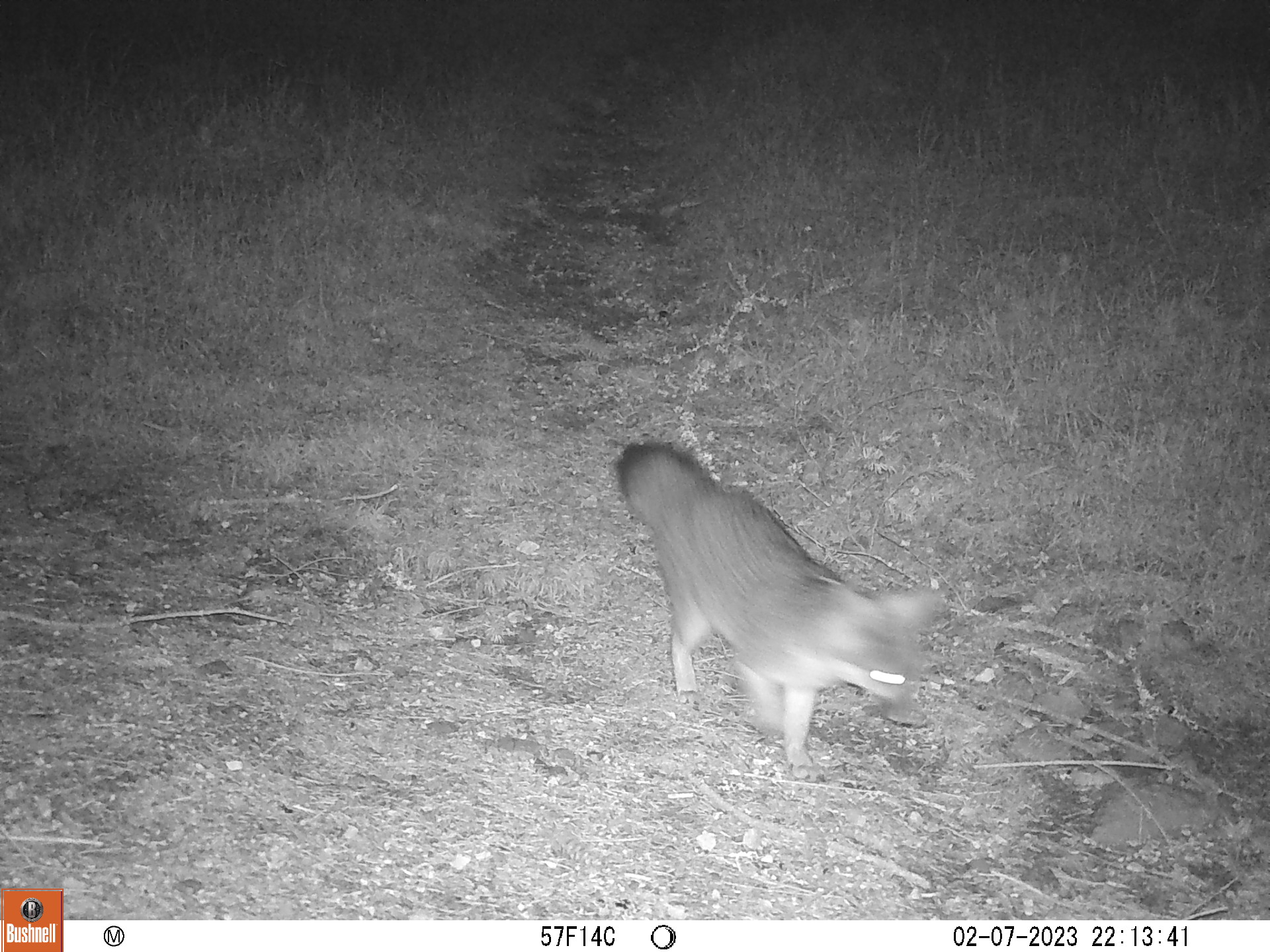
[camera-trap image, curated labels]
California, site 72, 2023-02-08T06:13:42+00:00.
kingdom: Animalia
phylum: Chordata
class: Mammalia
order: Carnivora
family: Canidae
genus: Urocyon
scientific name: Urocyon cinereoargenteus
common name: gray fox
Gray fox (Urocyon cinereoargenteus).